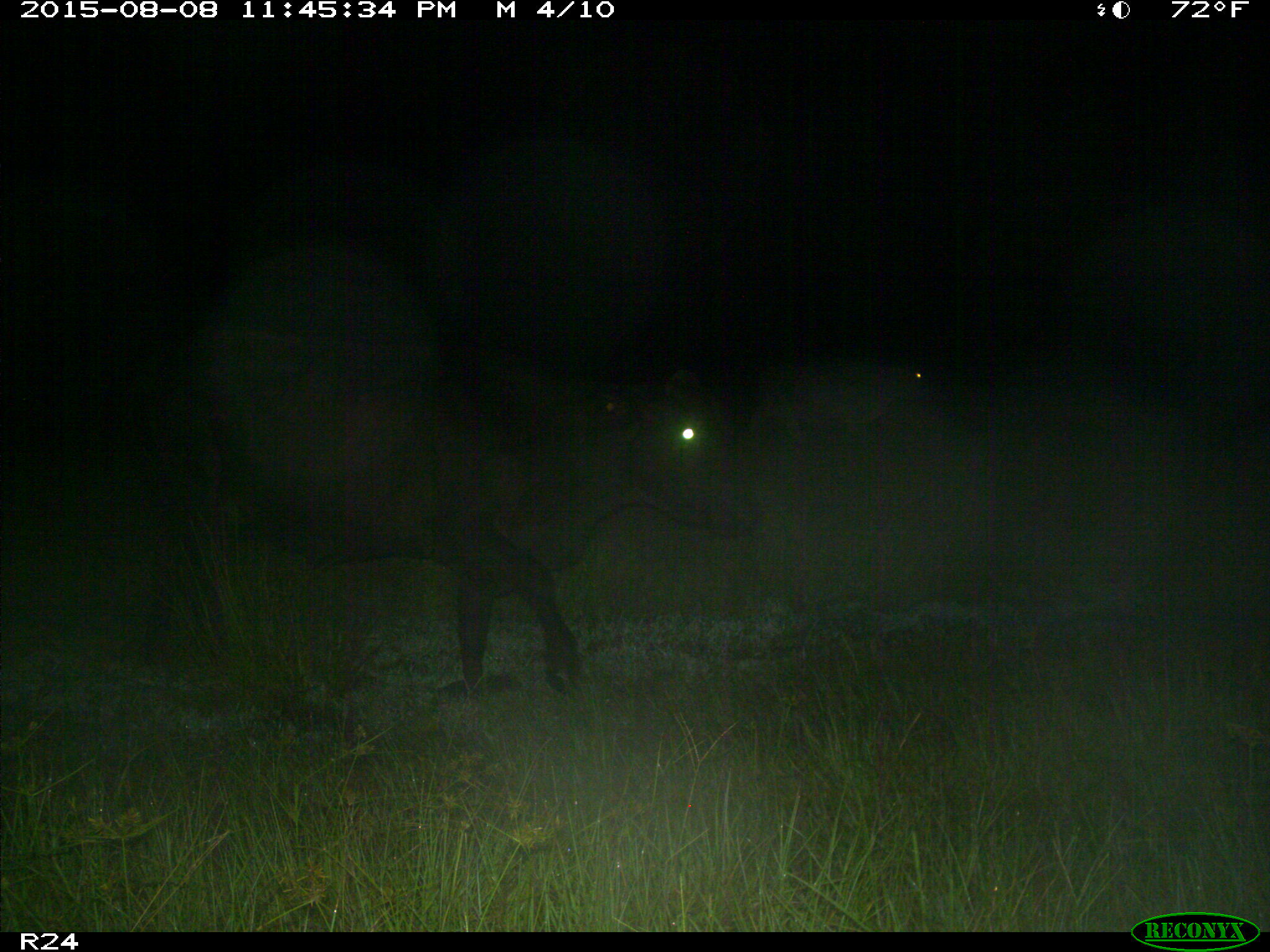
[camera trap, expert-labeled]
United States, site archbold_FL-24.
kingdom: Animalia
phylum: Chordata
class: Mammalia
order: Artiodactyla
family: Bovidae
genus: Bos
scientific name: Bos taurus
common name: domestic cow